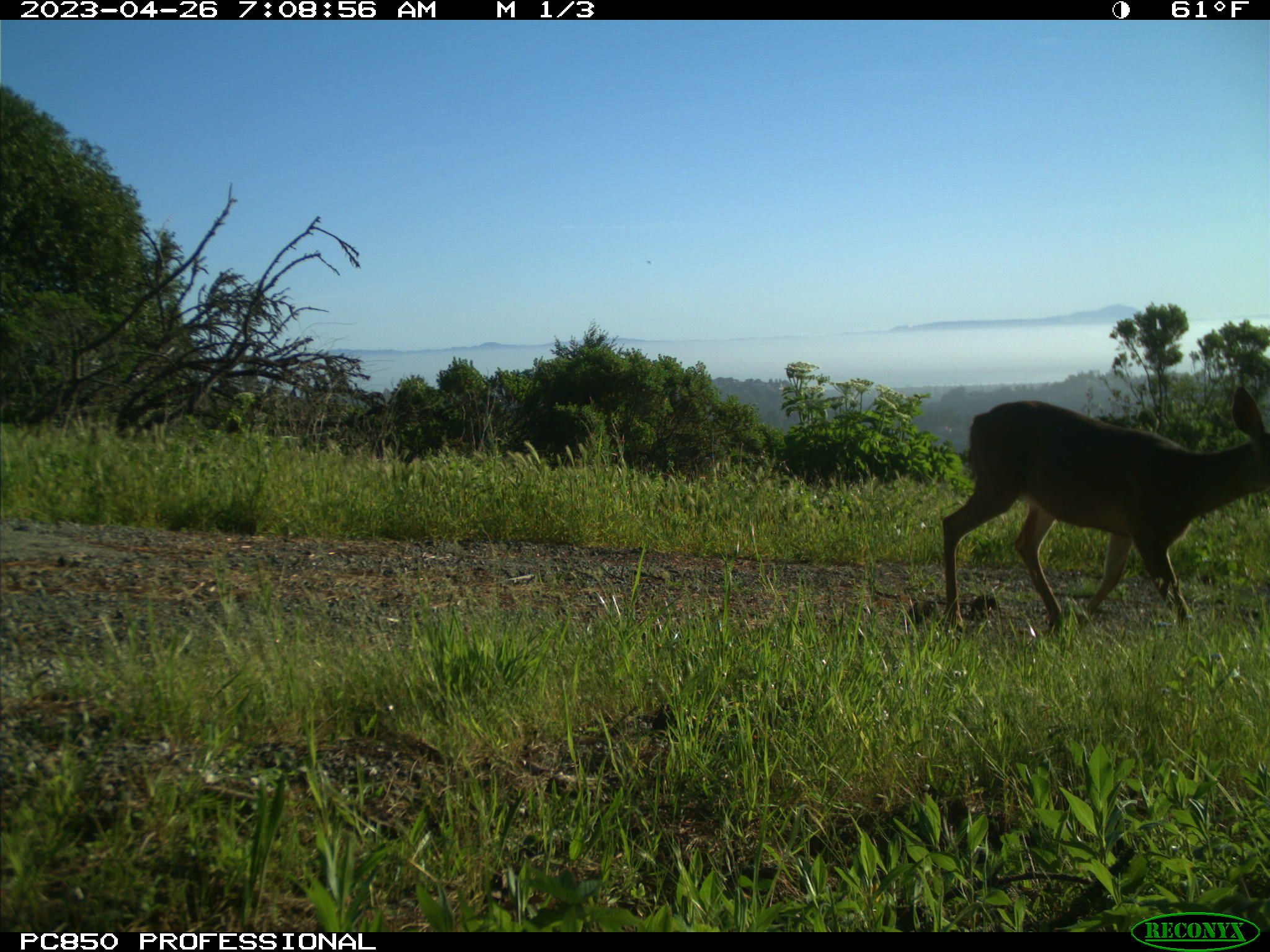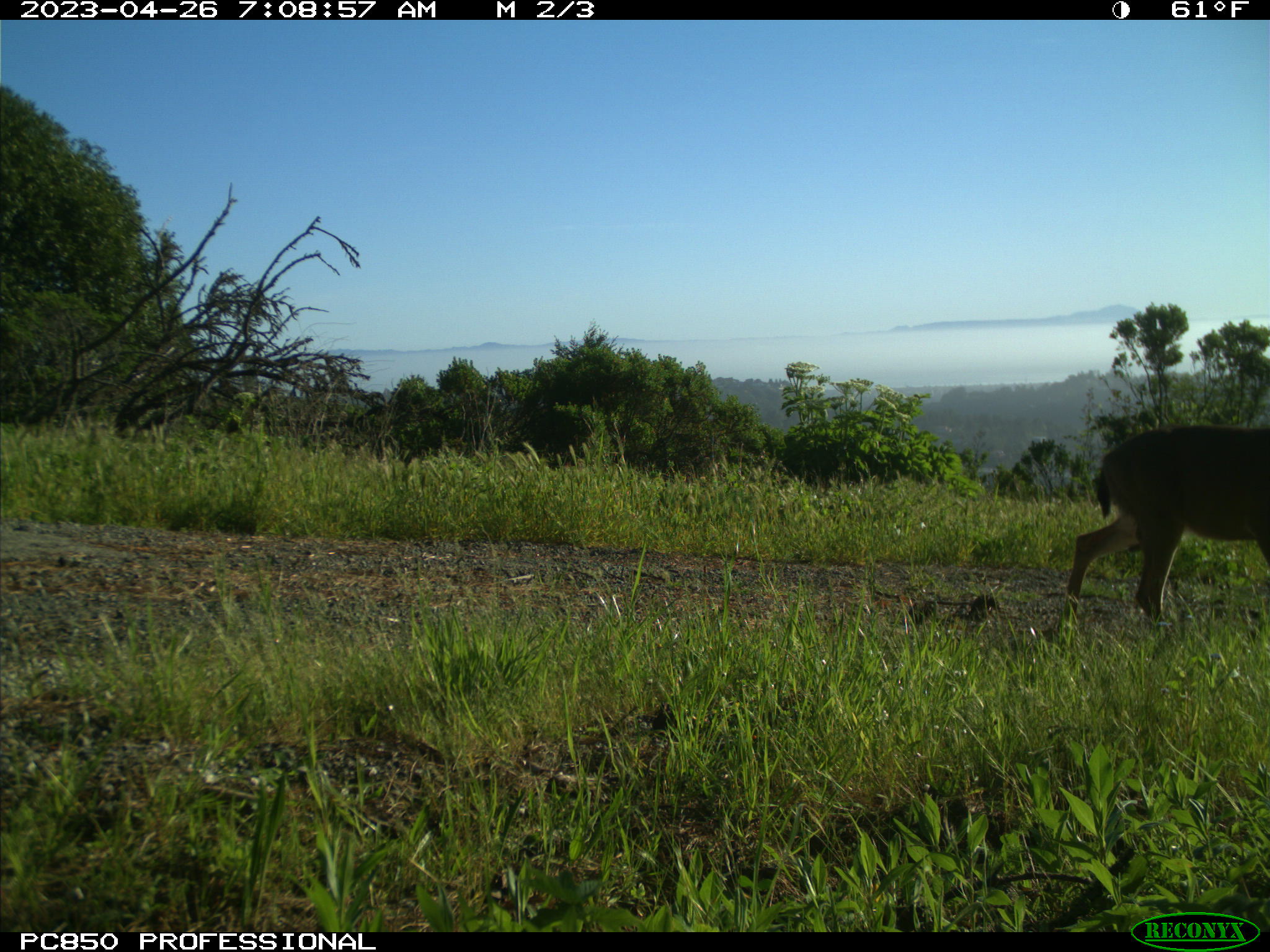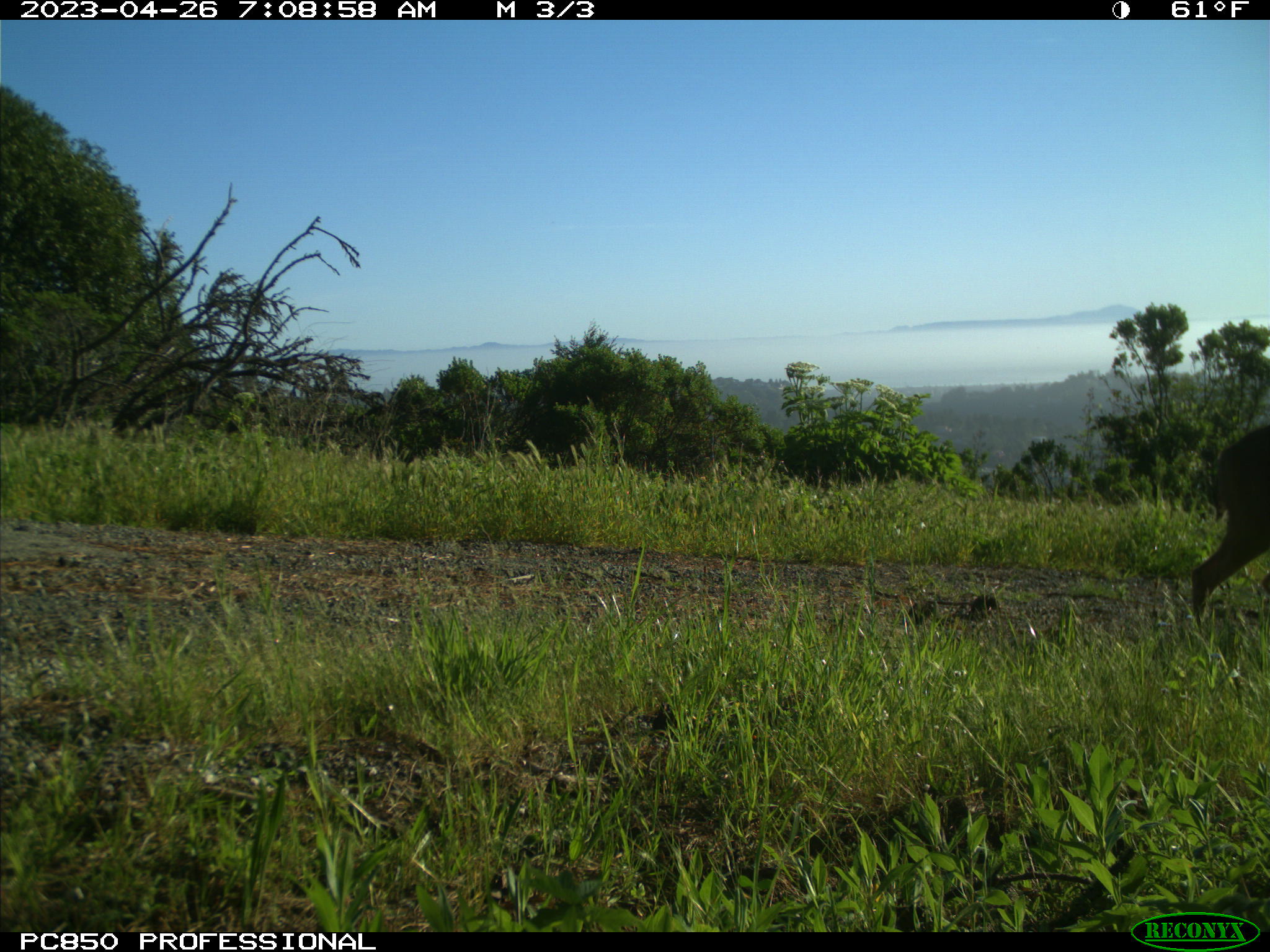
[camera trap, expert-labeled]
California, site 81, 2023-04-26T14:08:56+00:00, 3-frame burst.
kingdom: Animalia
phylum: Chordata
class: Mammalia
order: Artiodactyla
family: Cervidae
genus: Odocoileus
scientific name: Odocoileus hemionus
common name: mule deer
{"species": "mule deer (Odocoileus hemionus)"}